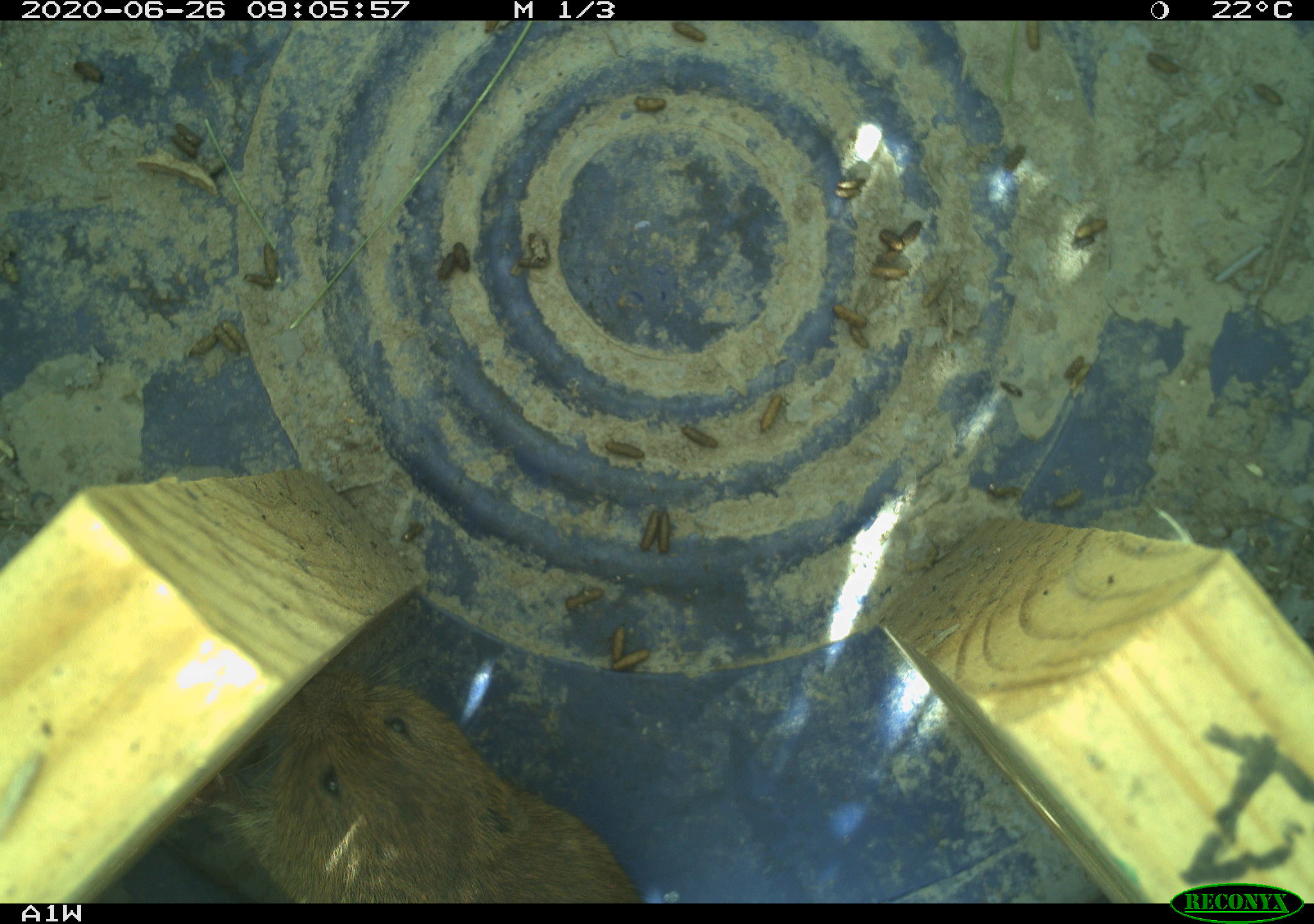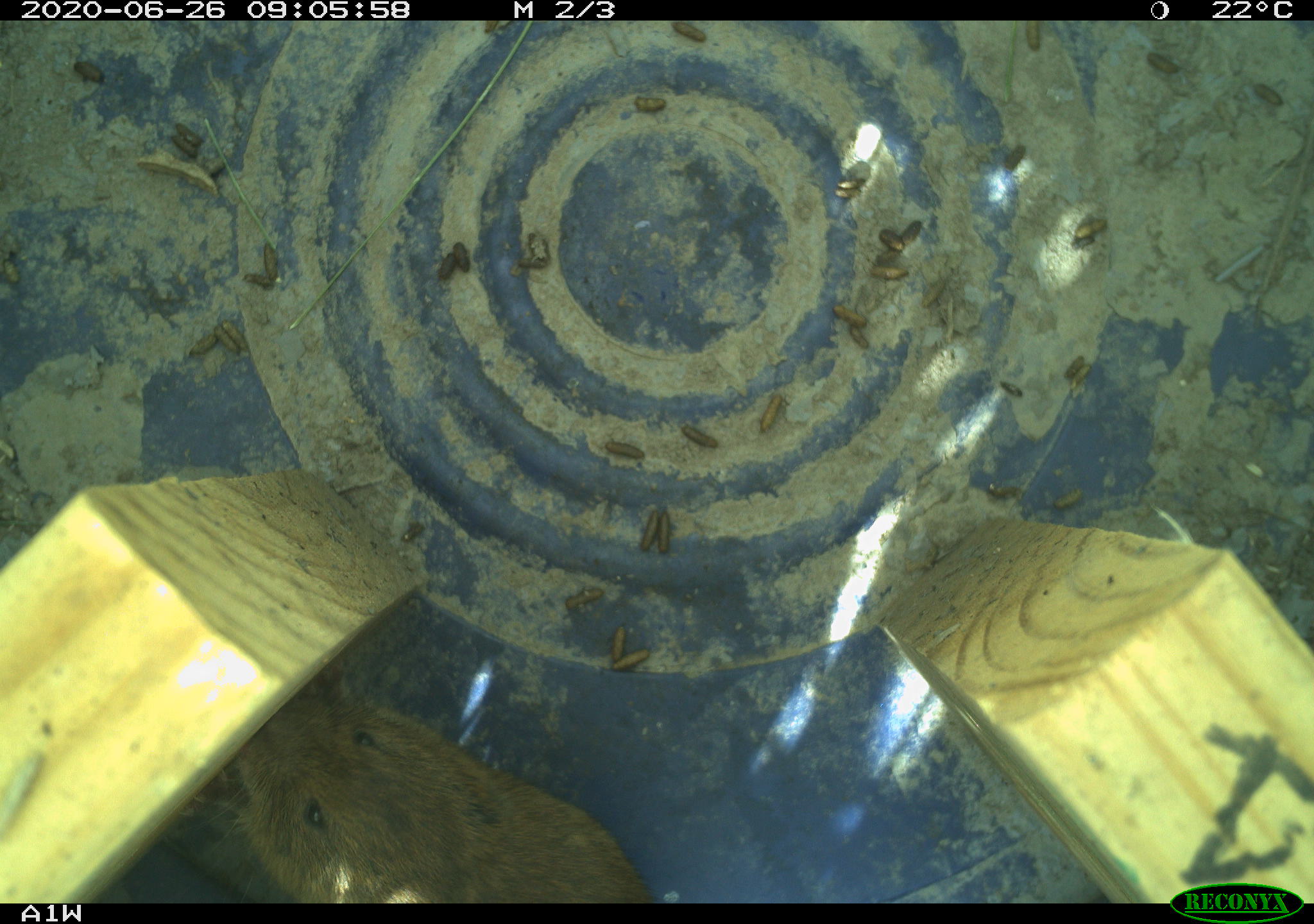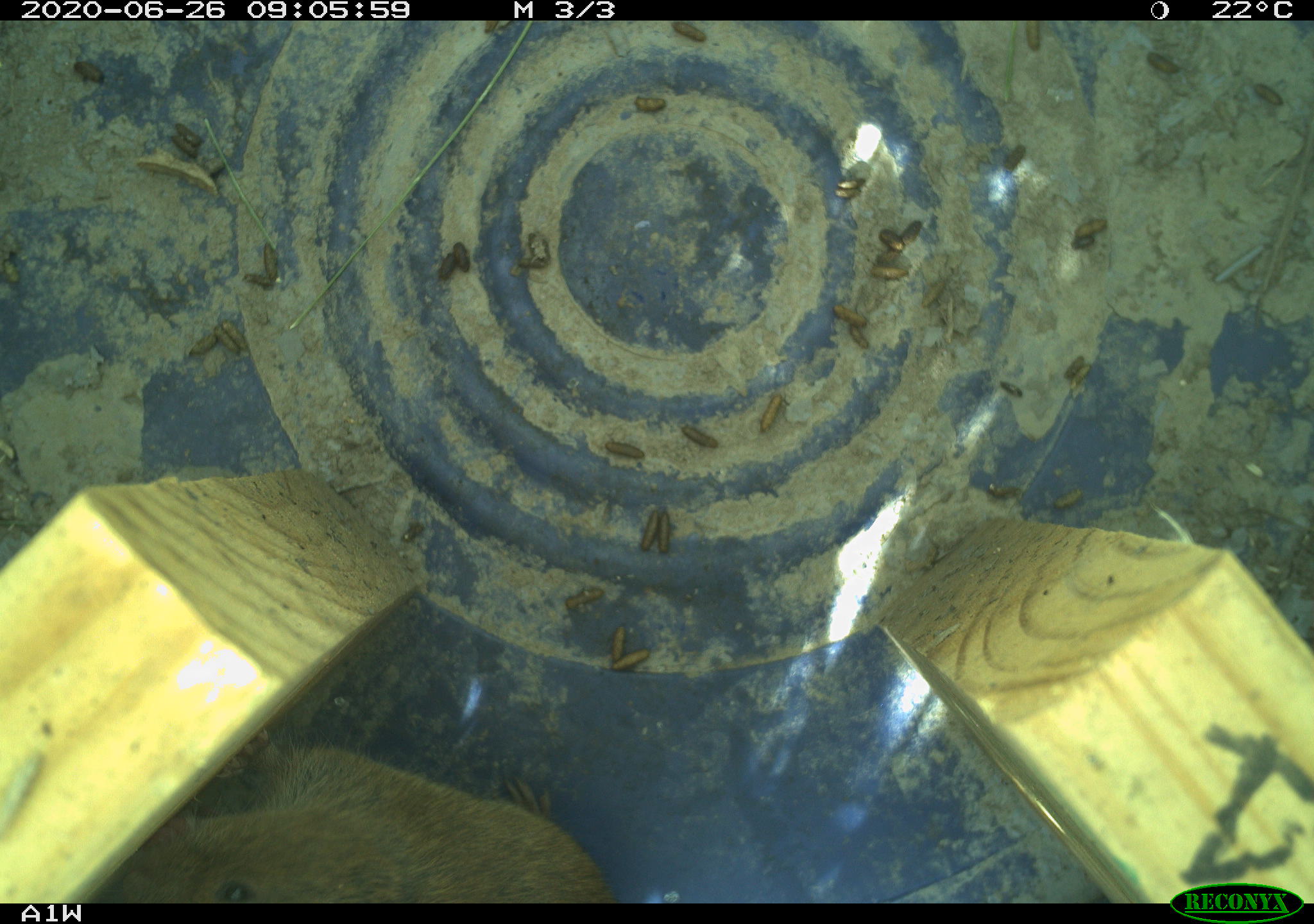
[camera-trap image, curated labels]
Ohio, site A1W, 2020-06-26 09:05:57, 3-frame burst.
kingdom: Animalia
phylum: Chordata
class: Mammalia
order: Rodentia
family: Cricetidae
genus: Microtus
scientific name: Microtus pennsylvanicus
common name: meadow vole